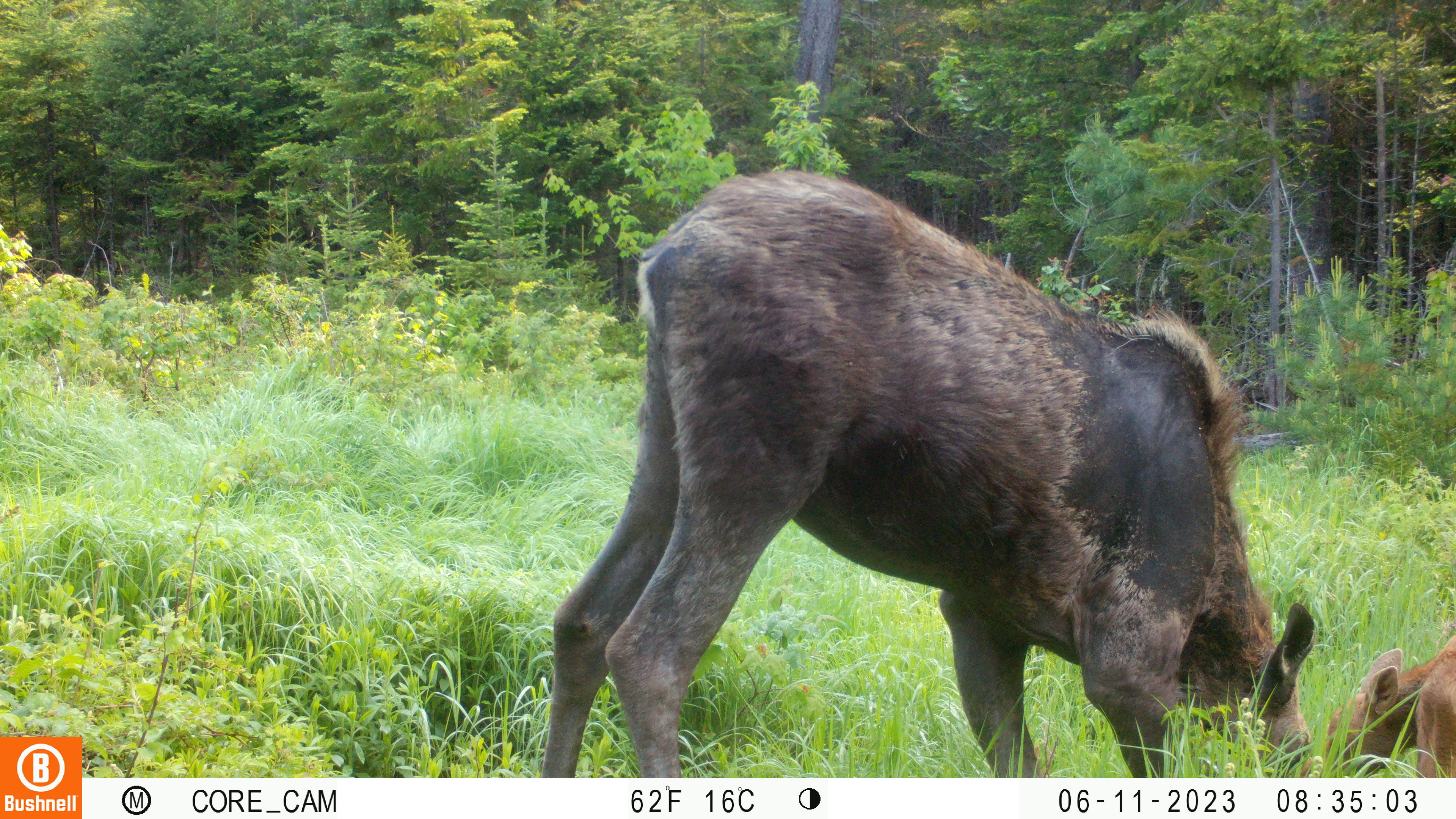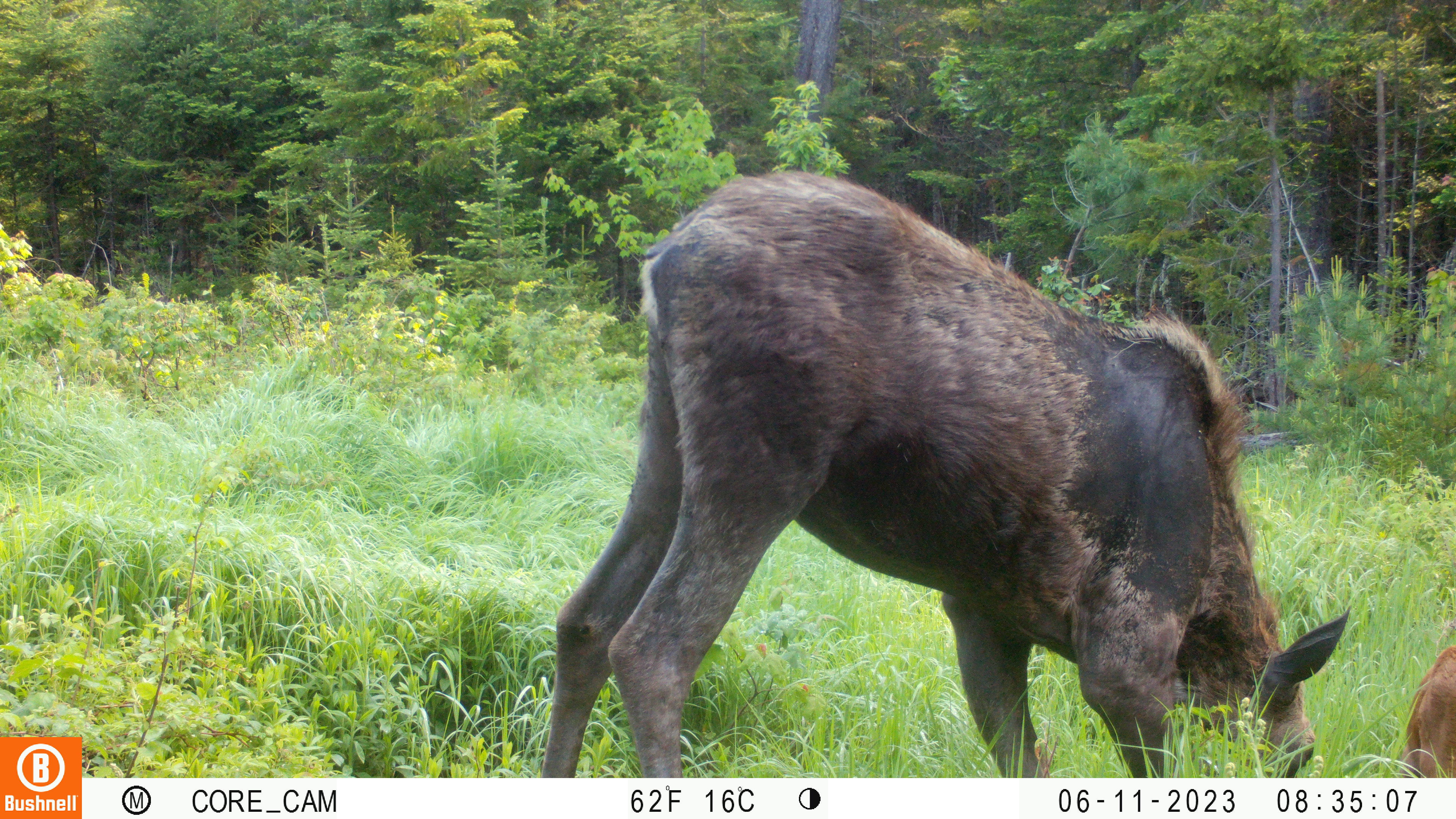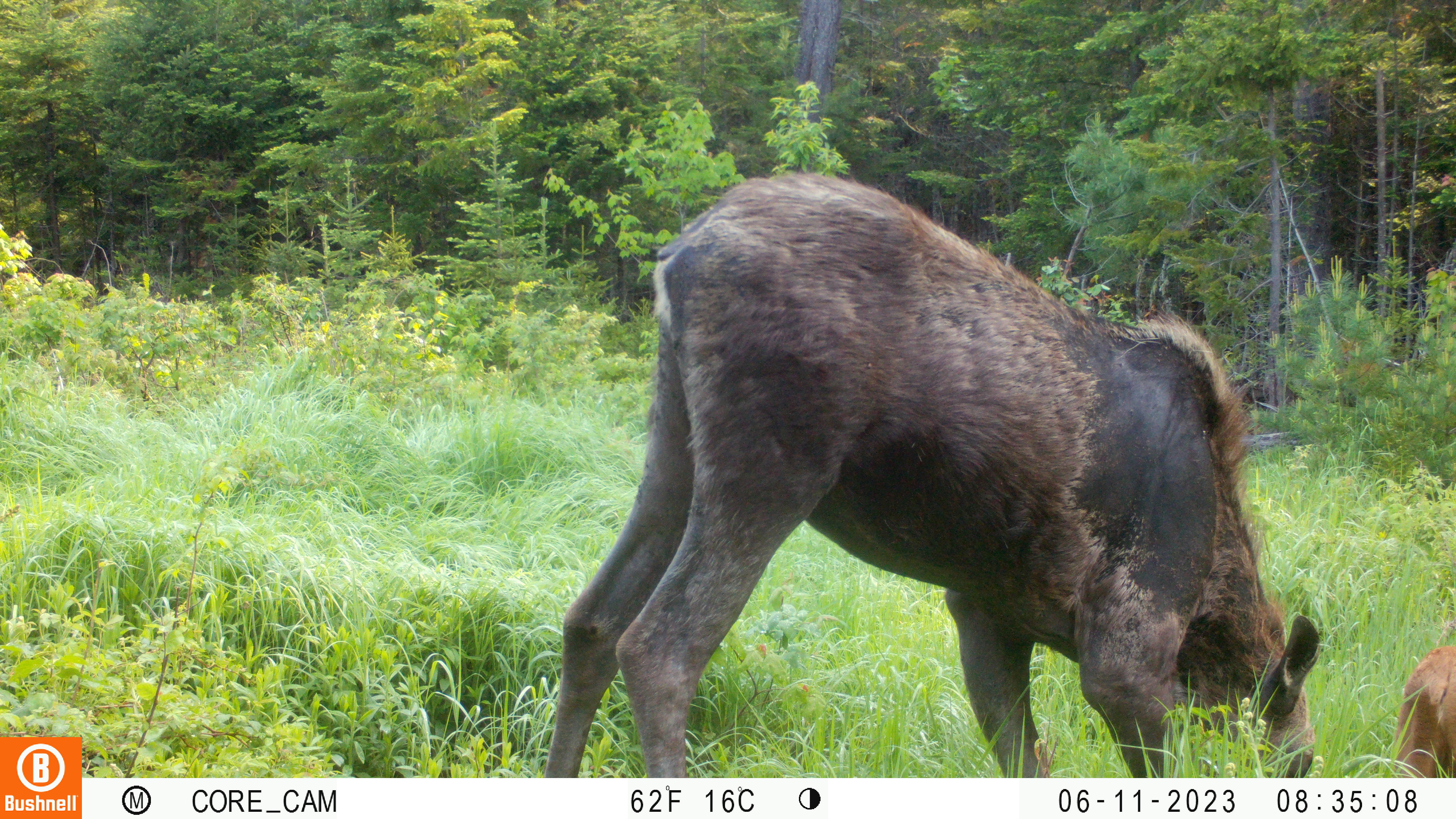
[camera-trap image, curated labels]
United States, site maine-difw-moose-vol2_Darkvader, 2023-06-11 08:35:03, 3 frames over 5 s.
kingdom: Animalia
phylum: Chordata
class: Mammalia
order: Artiodactyla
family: Cervidae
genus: Alces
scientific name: Alces alces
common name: moose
Moose (Alces alces).